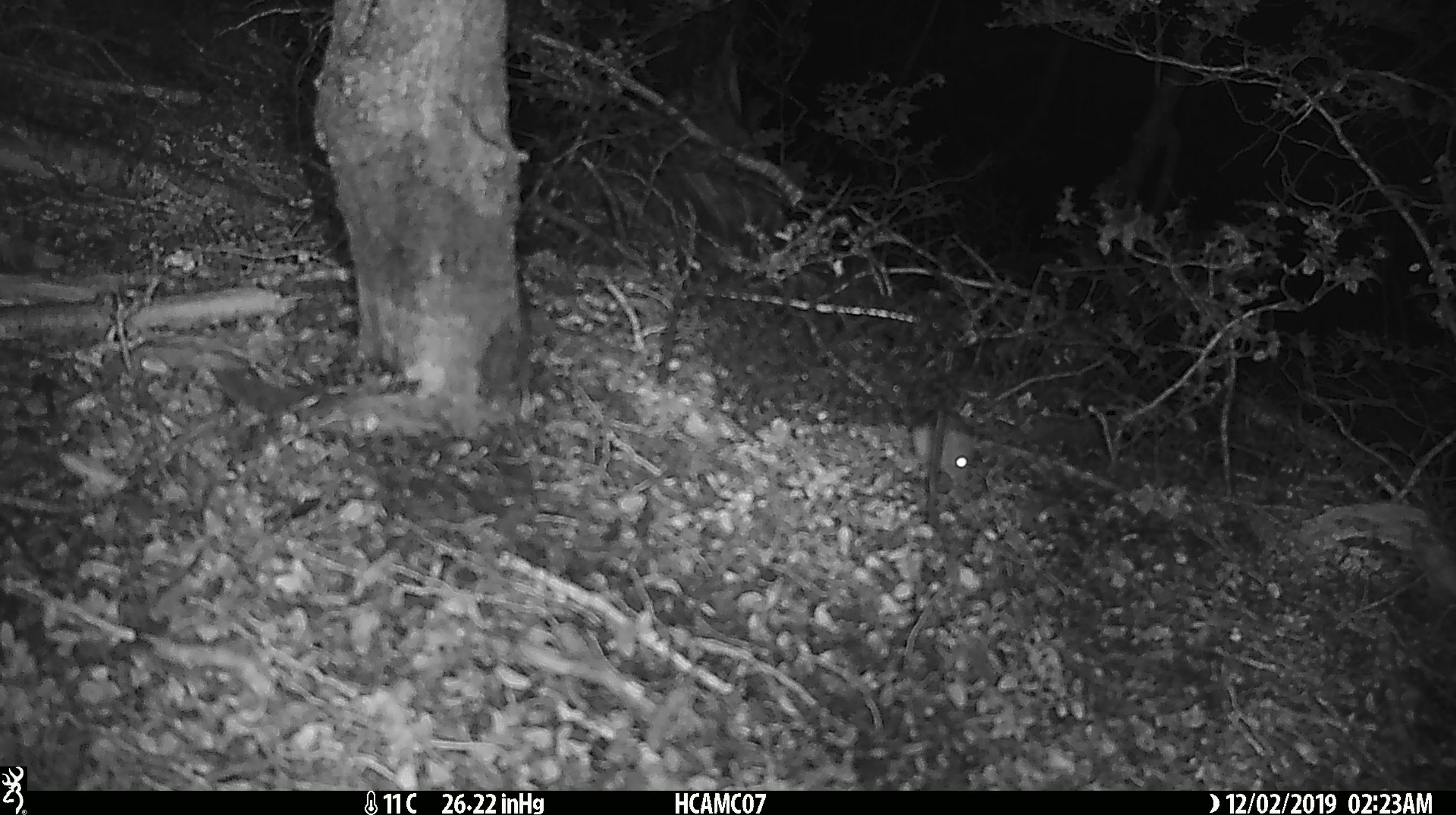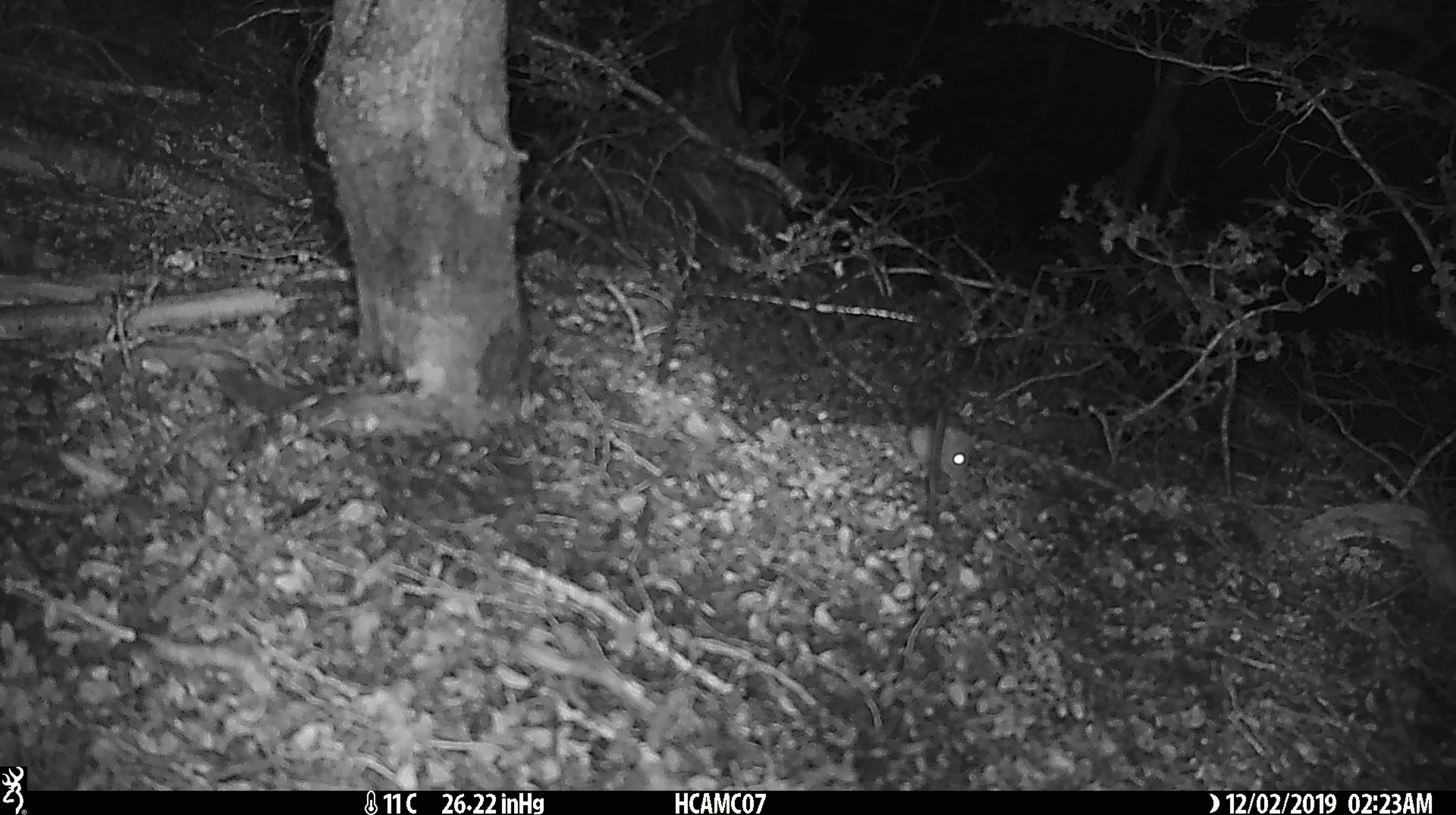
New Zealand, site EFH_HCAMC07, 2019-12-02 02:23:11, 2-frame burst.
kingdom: Animalia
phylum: Chordata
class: Mammalia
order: Rodentia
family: Muridae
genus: Mus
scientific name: Mus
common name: mouse